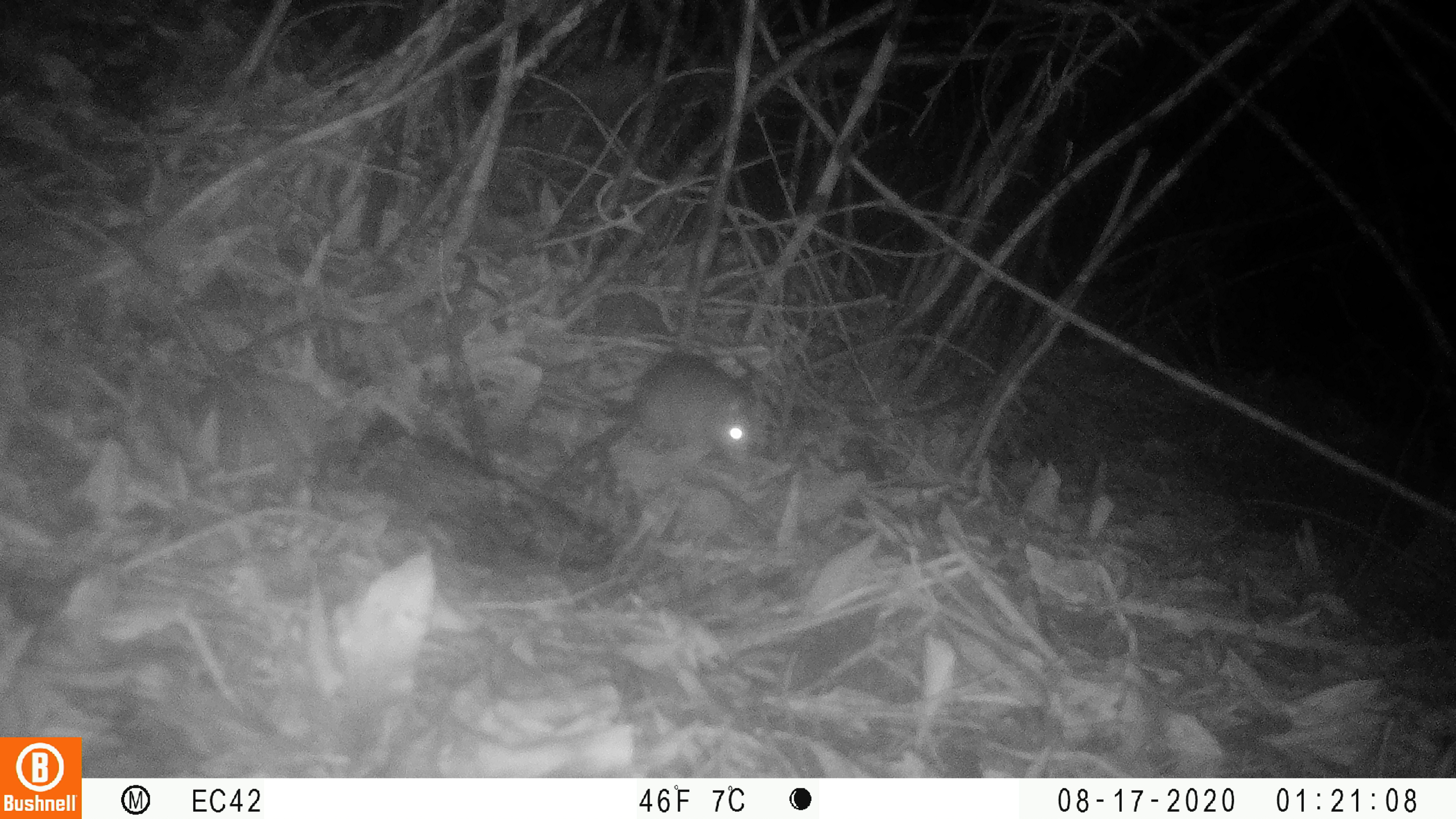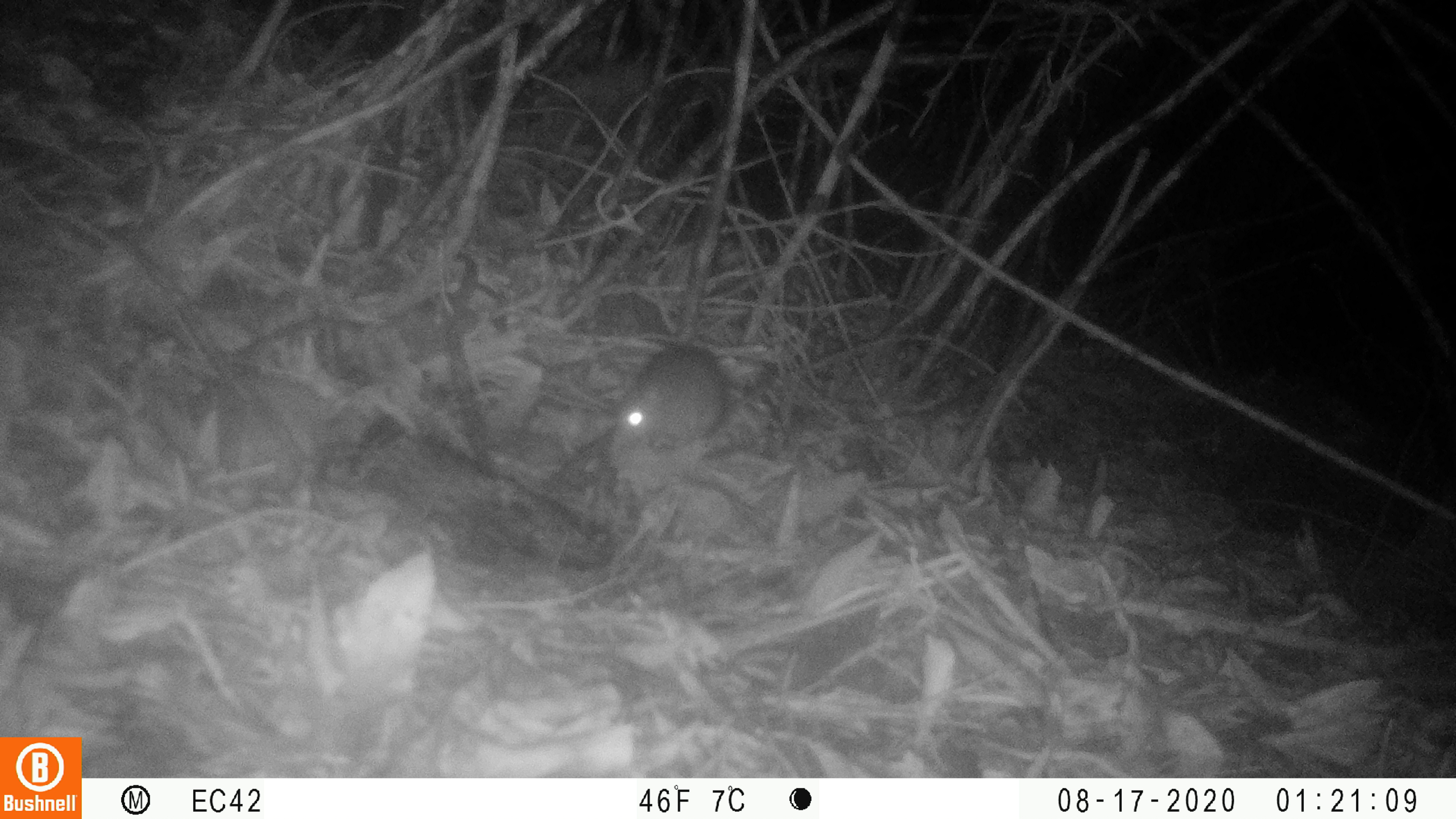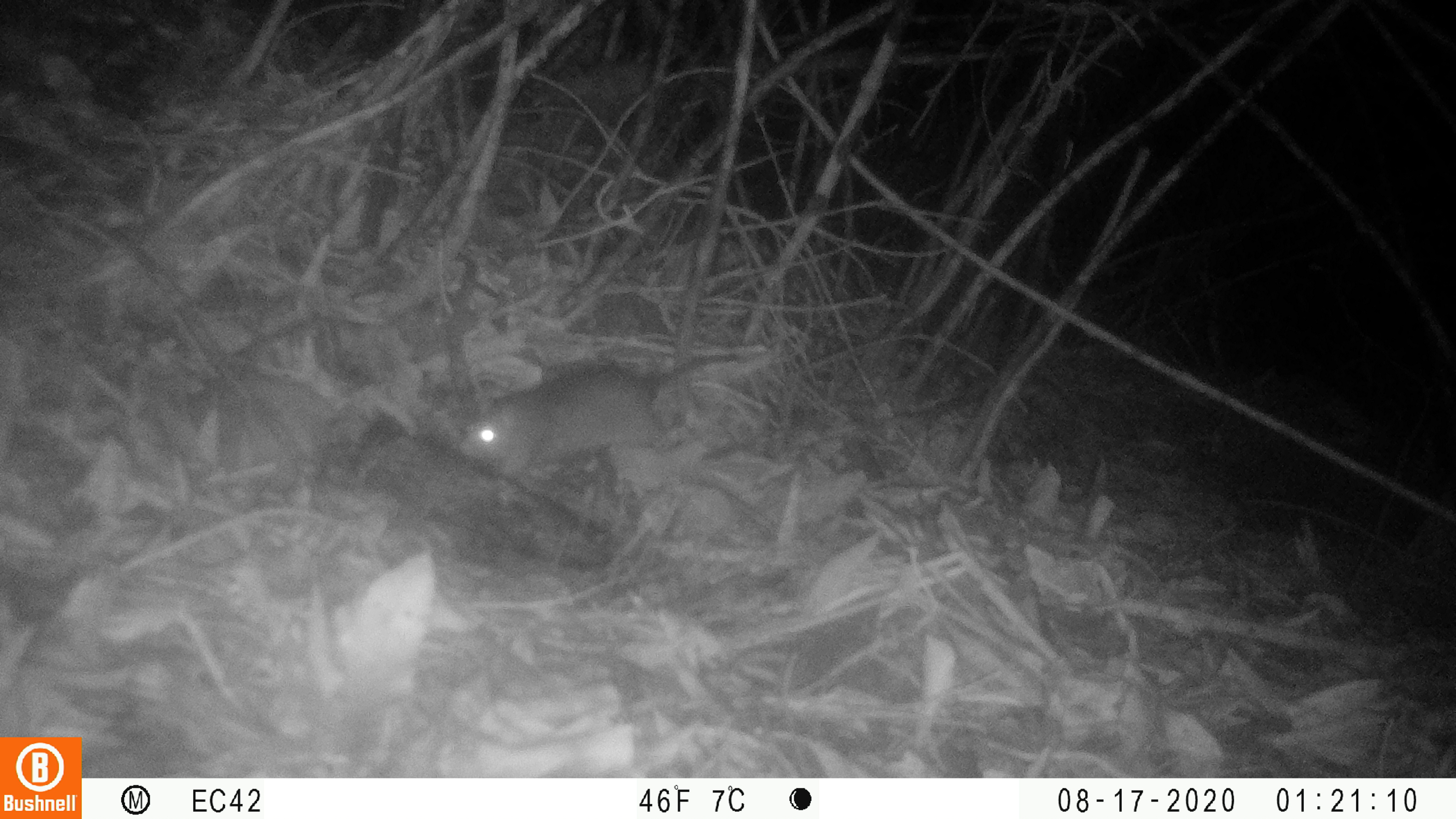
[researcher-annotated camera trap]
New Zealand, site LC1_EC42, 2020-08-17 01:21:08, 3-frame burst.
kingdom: Animalia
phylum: Chordata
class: Mammalia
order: Rodentia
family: Muridae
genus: Rattus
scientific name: Rattus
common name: rat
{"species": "rat (Rattus)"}